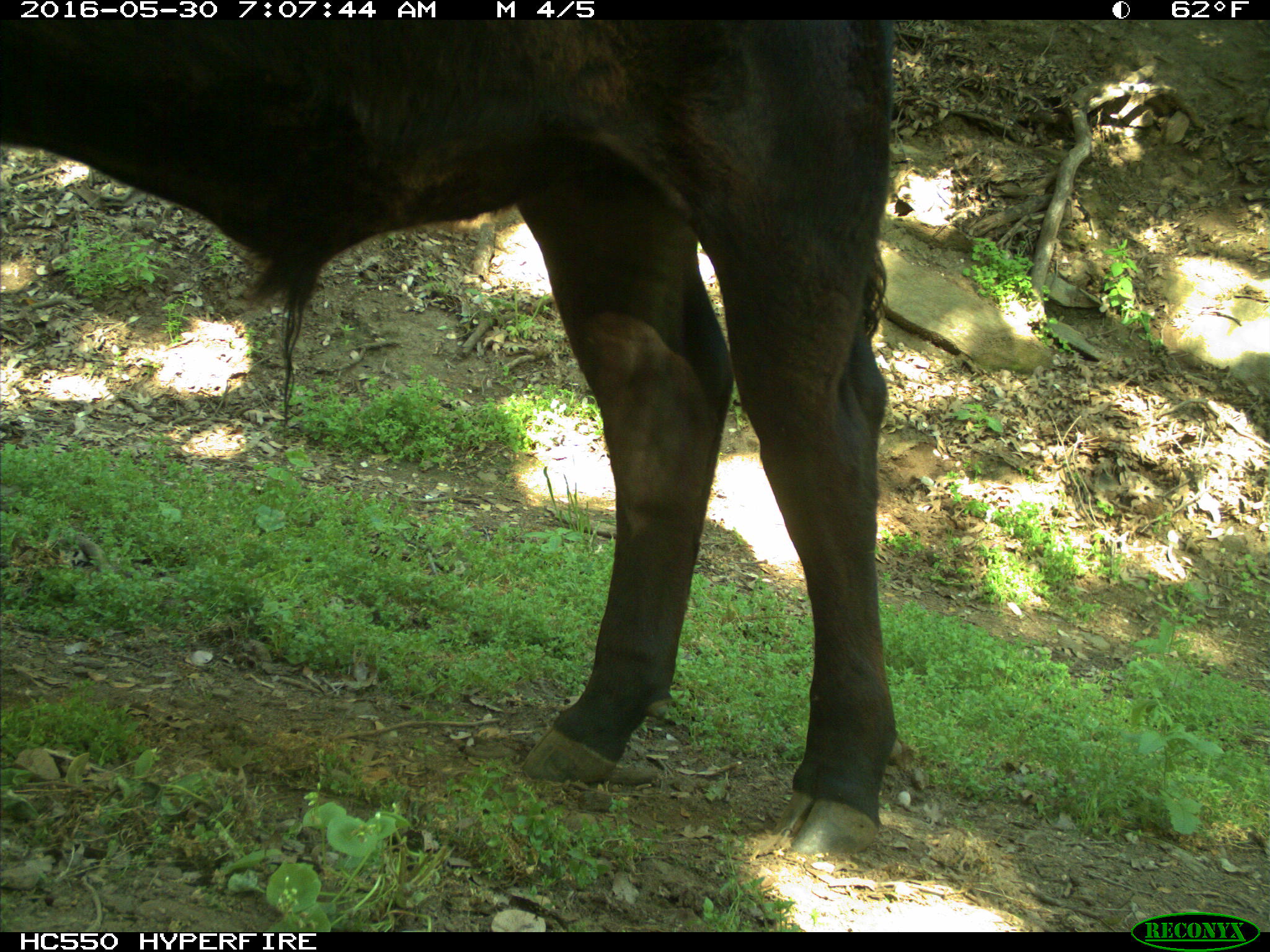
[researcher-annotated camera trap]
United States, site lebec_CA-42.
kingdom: Animalia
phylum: Chordata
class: Mammalia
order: Artiodactyla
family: Bovidae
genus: Bos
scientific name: Bos taurus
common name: domestic cow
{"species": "Bos taurus (domestic cow)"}